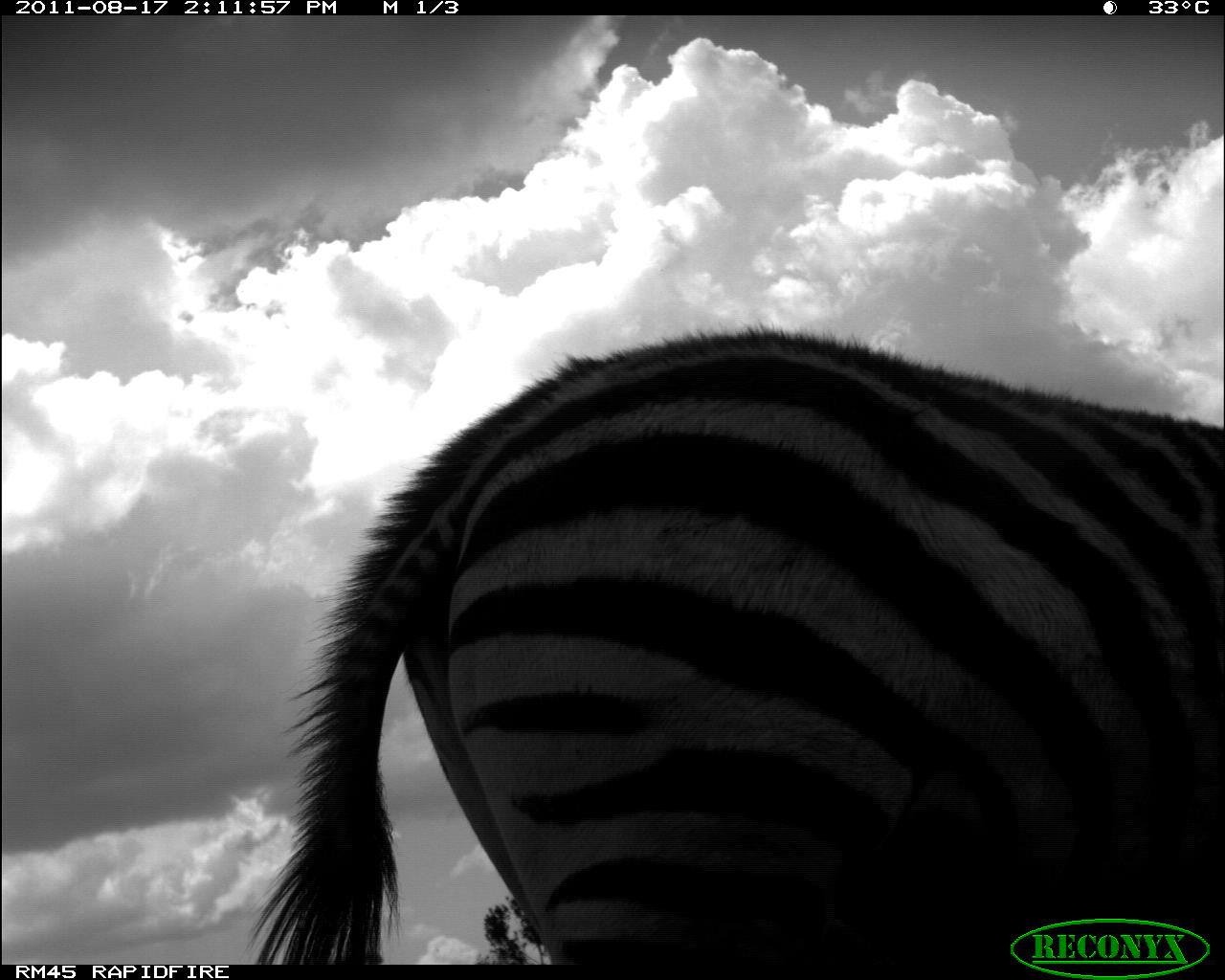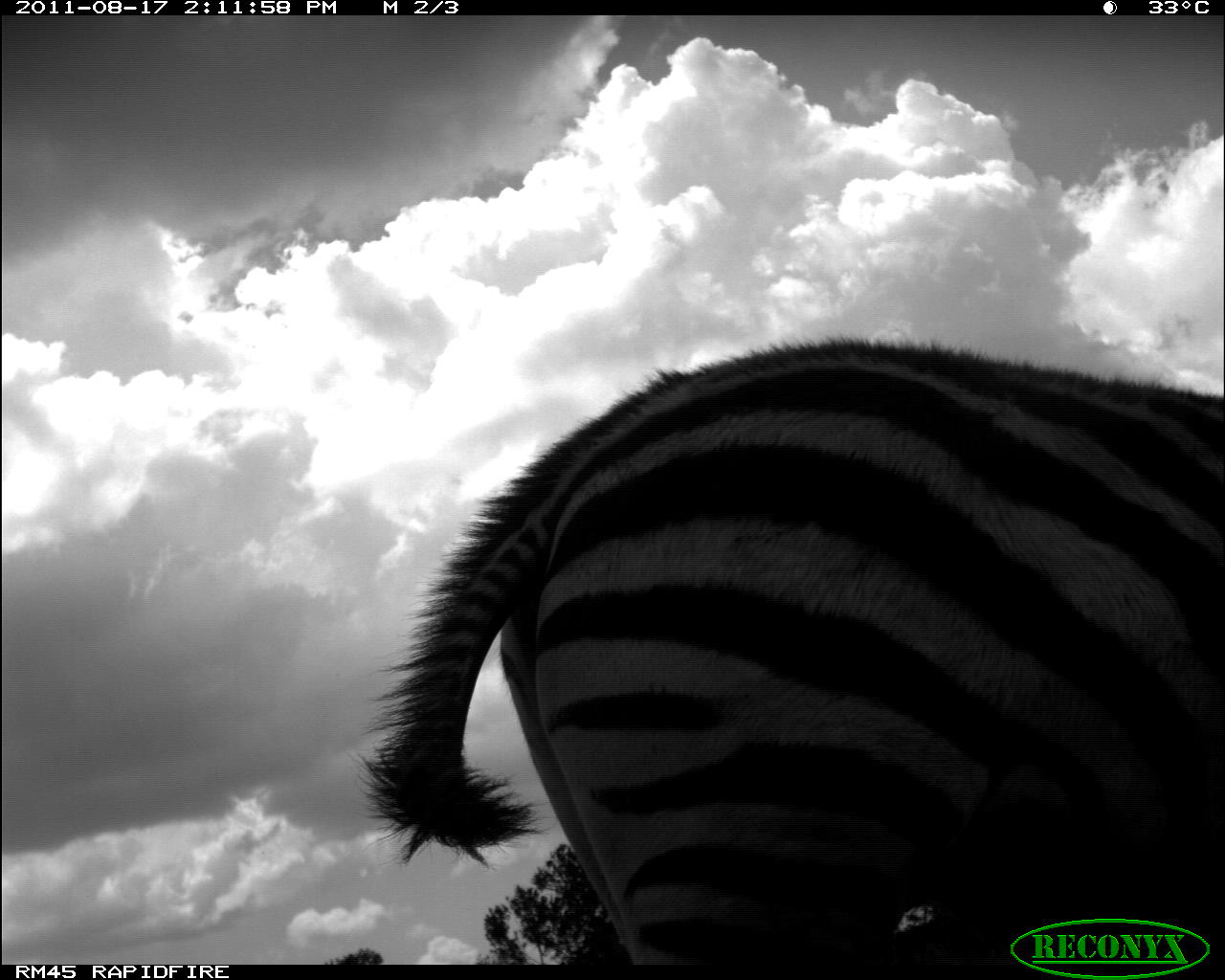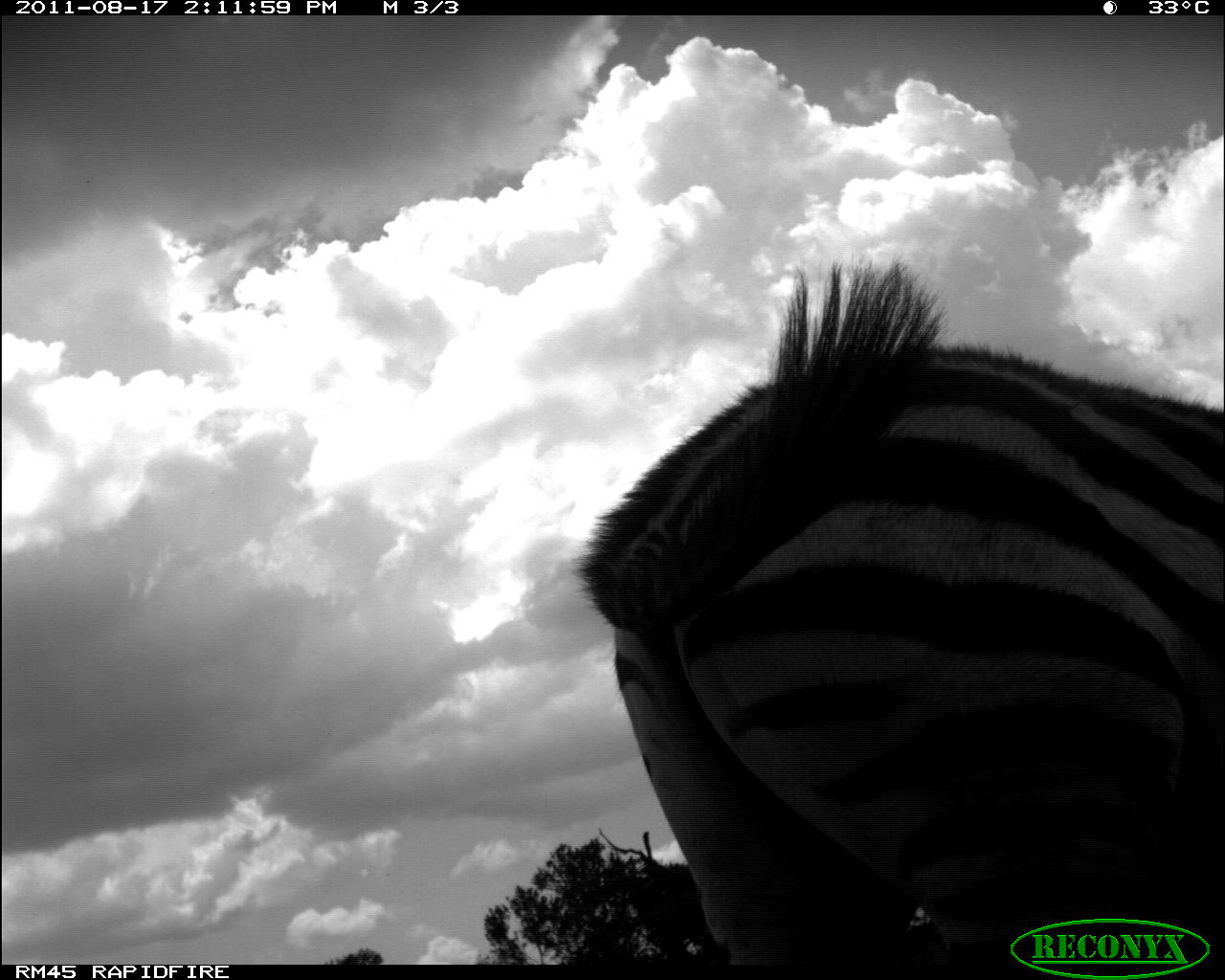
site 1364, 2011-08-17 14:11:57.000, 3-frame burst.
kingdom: Animalia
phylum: Chordata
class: Mammalia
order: Perissodactyla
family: Equidae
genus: Equus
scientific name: Equus quagga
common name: plains zebra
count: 1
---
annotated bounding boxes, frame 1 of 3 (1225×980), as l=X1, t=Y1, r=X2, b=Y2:
equus quagga: l=241, t=317, r=1225, b=964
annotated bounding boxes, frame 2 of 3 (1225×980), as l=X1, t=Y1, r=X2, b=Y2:
equus quagga: l=347, t=333, r=1225, b=960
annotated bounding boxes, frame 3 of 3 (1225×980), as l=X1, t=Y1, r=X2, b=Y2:
equus quagga: l=564, t=252, r=1225, b=964